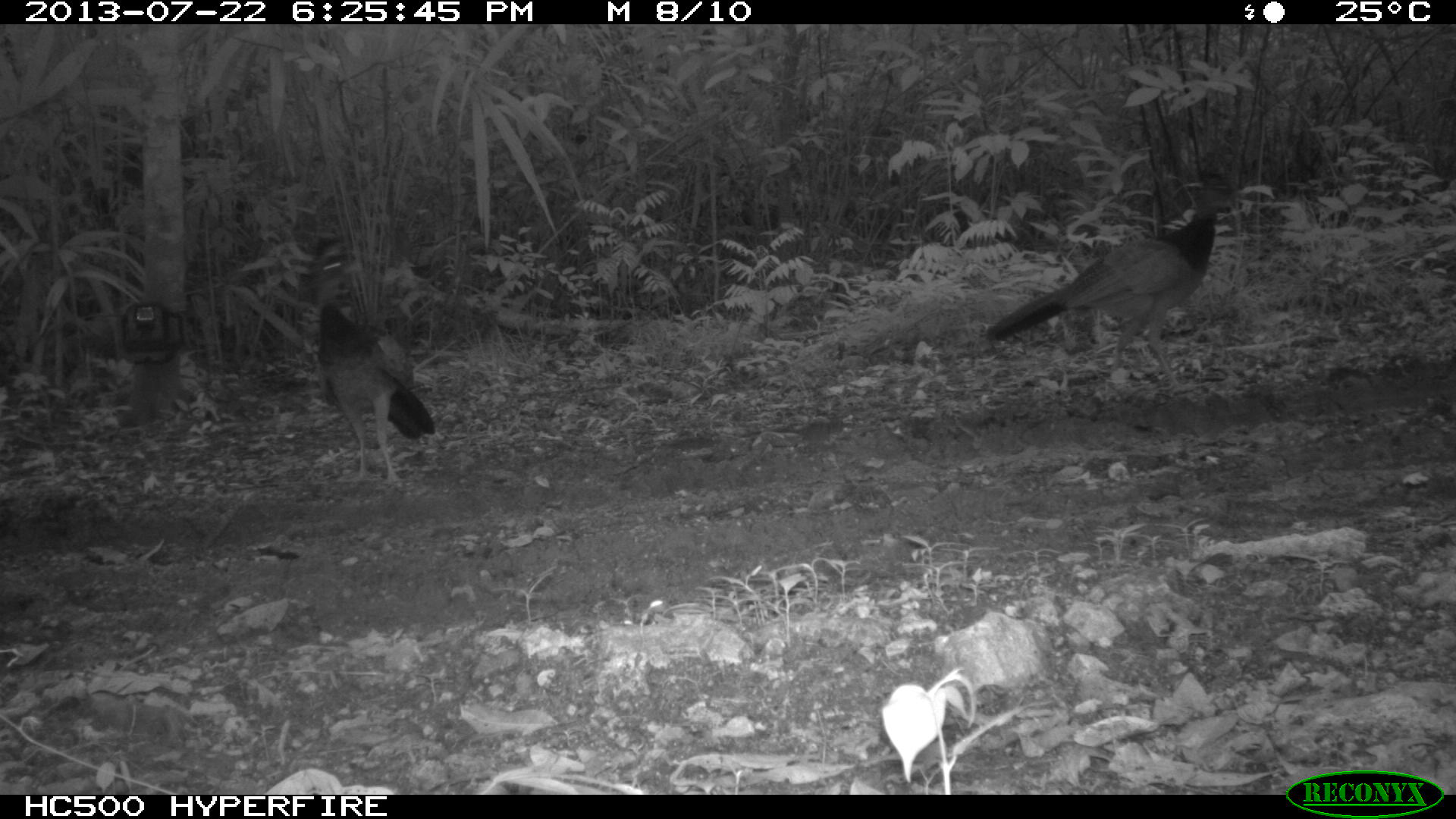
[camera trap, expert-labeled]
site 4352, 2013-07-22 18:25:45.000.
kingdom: Animalia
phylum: Chordata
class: Aves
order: Galliformes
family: Cracidae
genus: Crax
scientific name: Crax rubra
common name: great curassow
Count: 2.